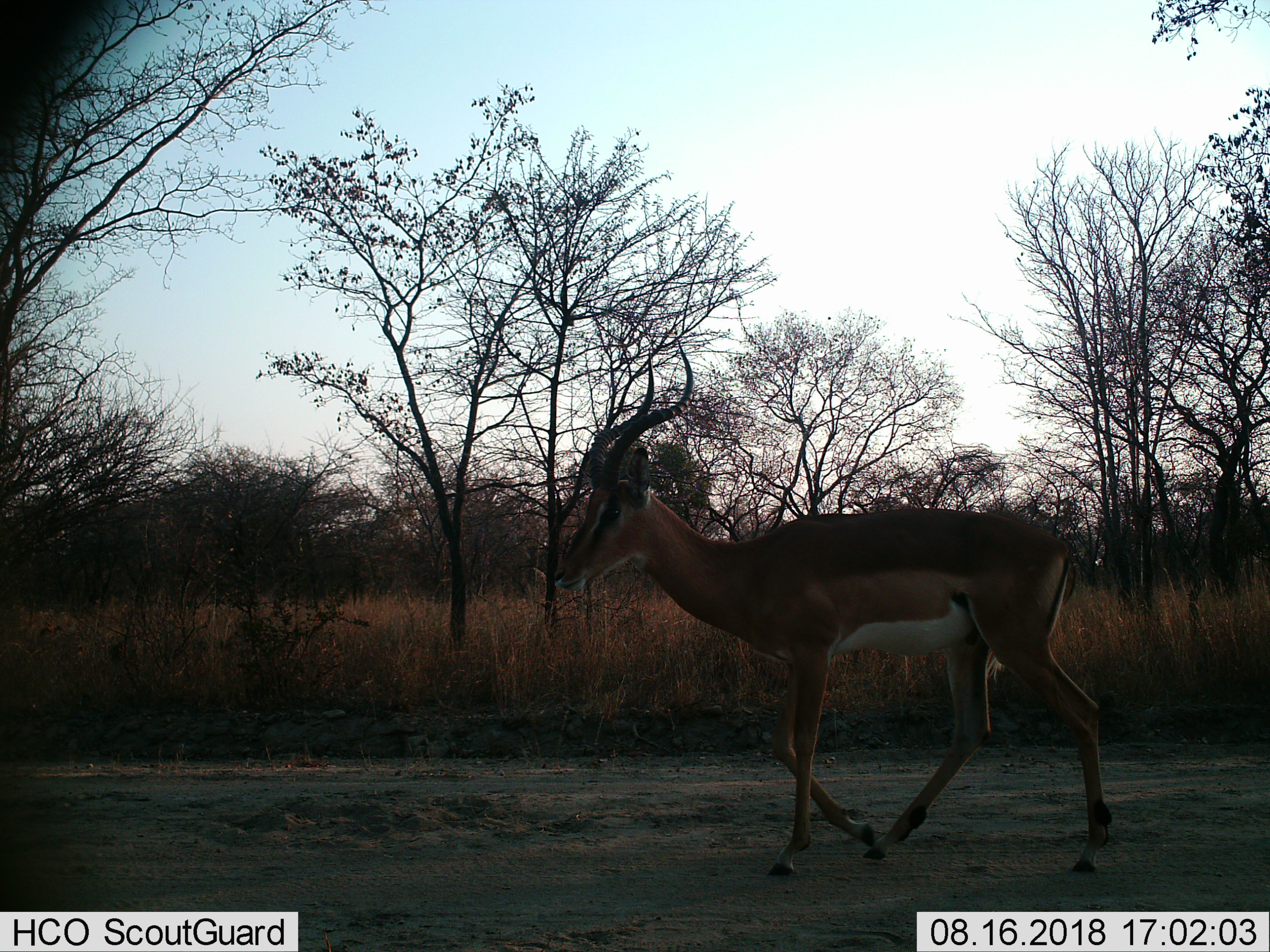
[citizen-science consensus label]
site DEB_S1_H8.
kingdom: Animalia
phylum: Chordata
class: Mammalia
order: Artiodactyla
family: Bovidae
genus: Aepyceros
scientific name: Aepyceros melampus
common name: impala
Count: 1.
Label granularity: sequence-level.